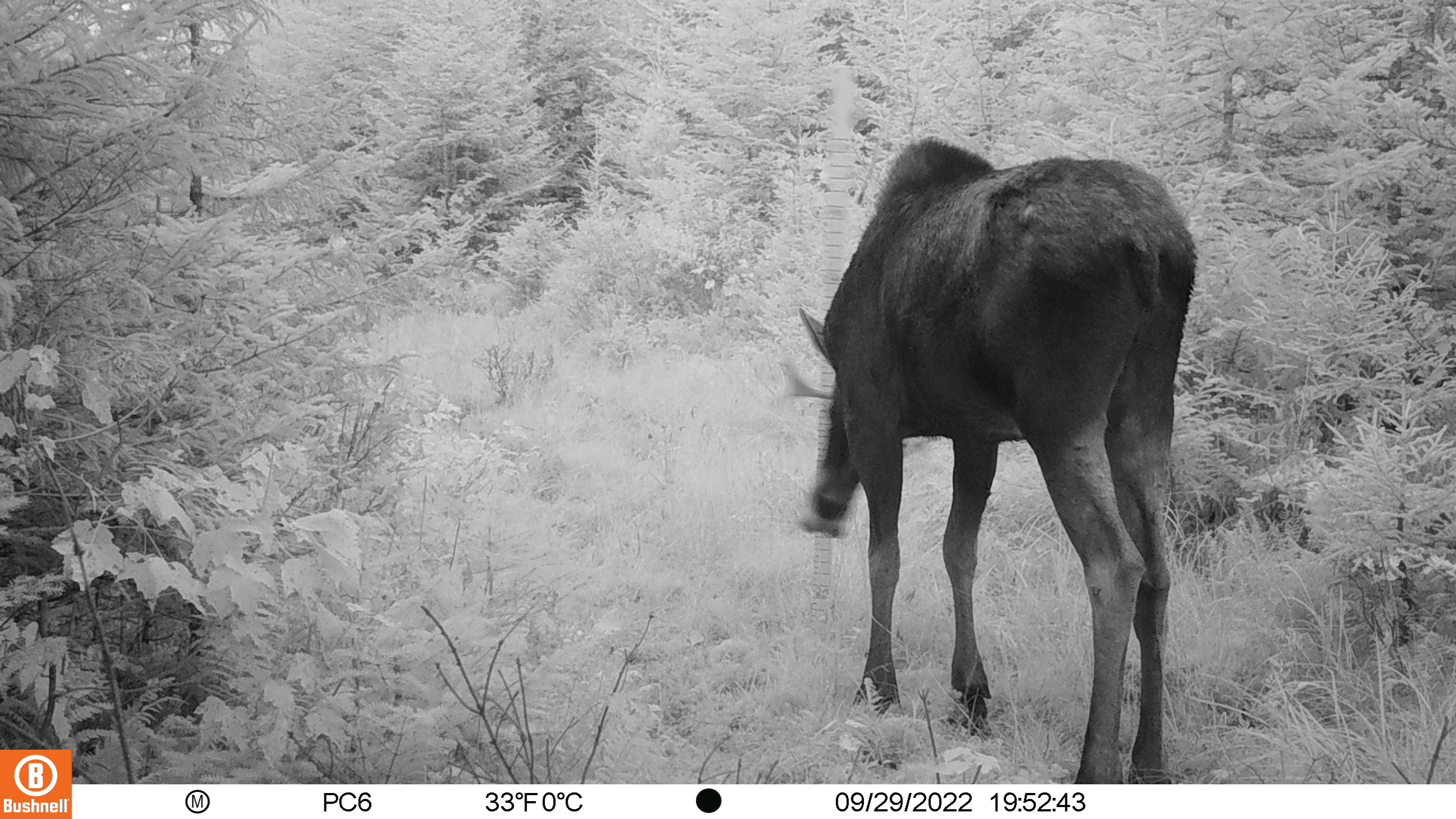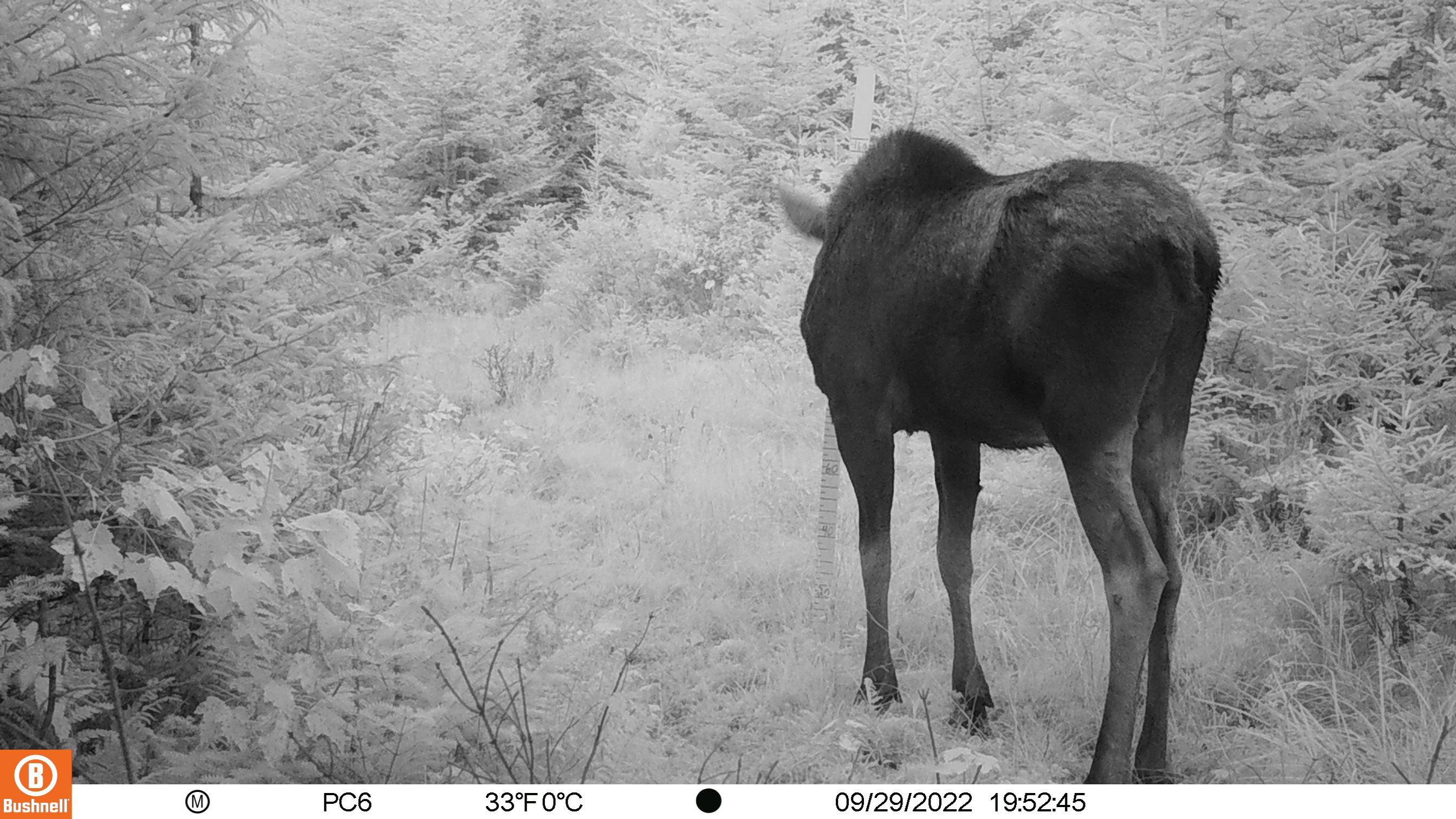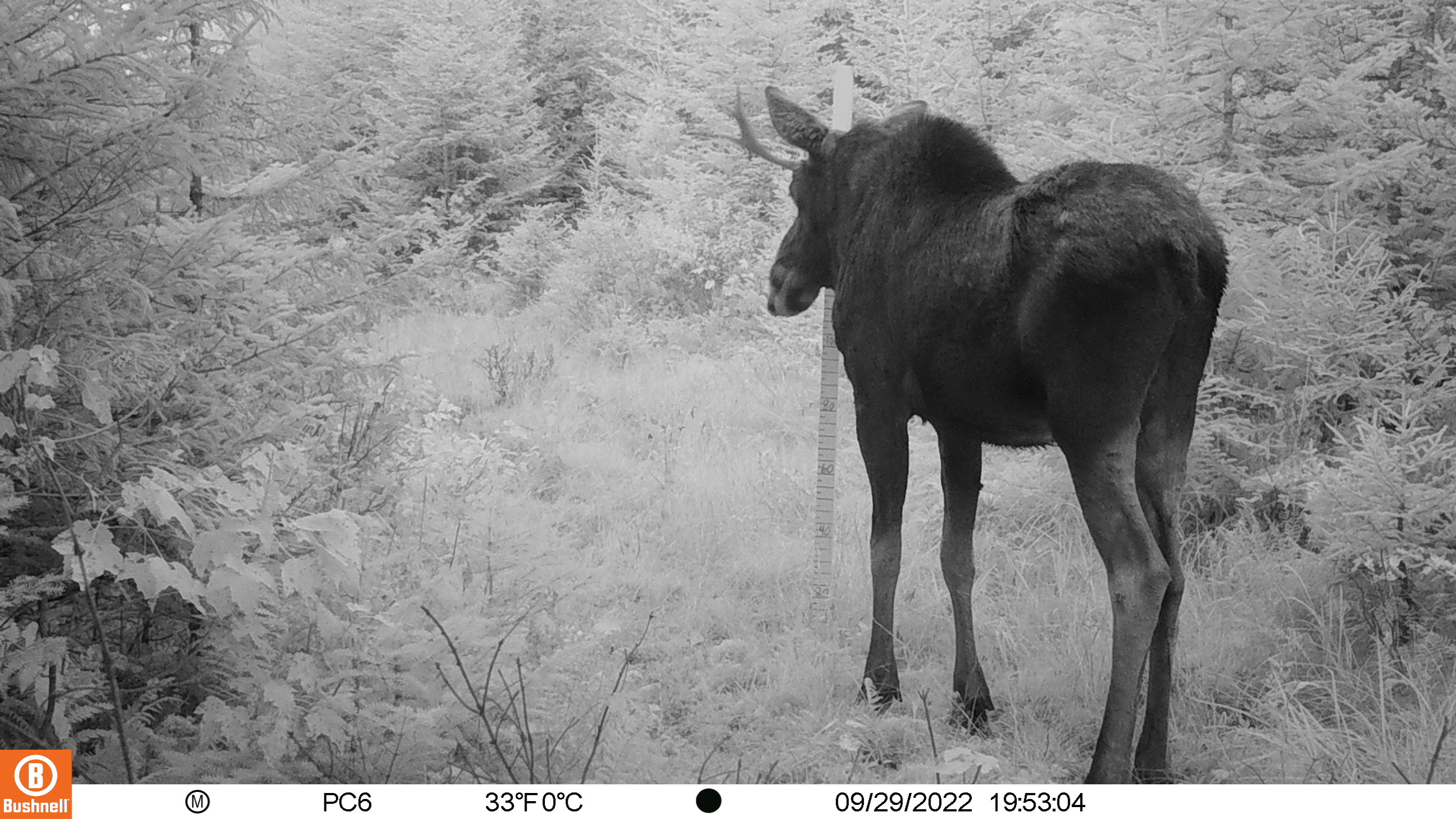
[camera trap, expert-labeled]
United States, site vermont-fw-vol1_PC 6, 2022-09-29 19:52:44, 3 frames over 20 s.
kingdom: Animalia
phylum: Chordata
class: Mammalia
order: Artiodactyla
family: Cervidae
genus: Alces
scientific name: Alces alces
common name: moose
Moose (Alces alces).